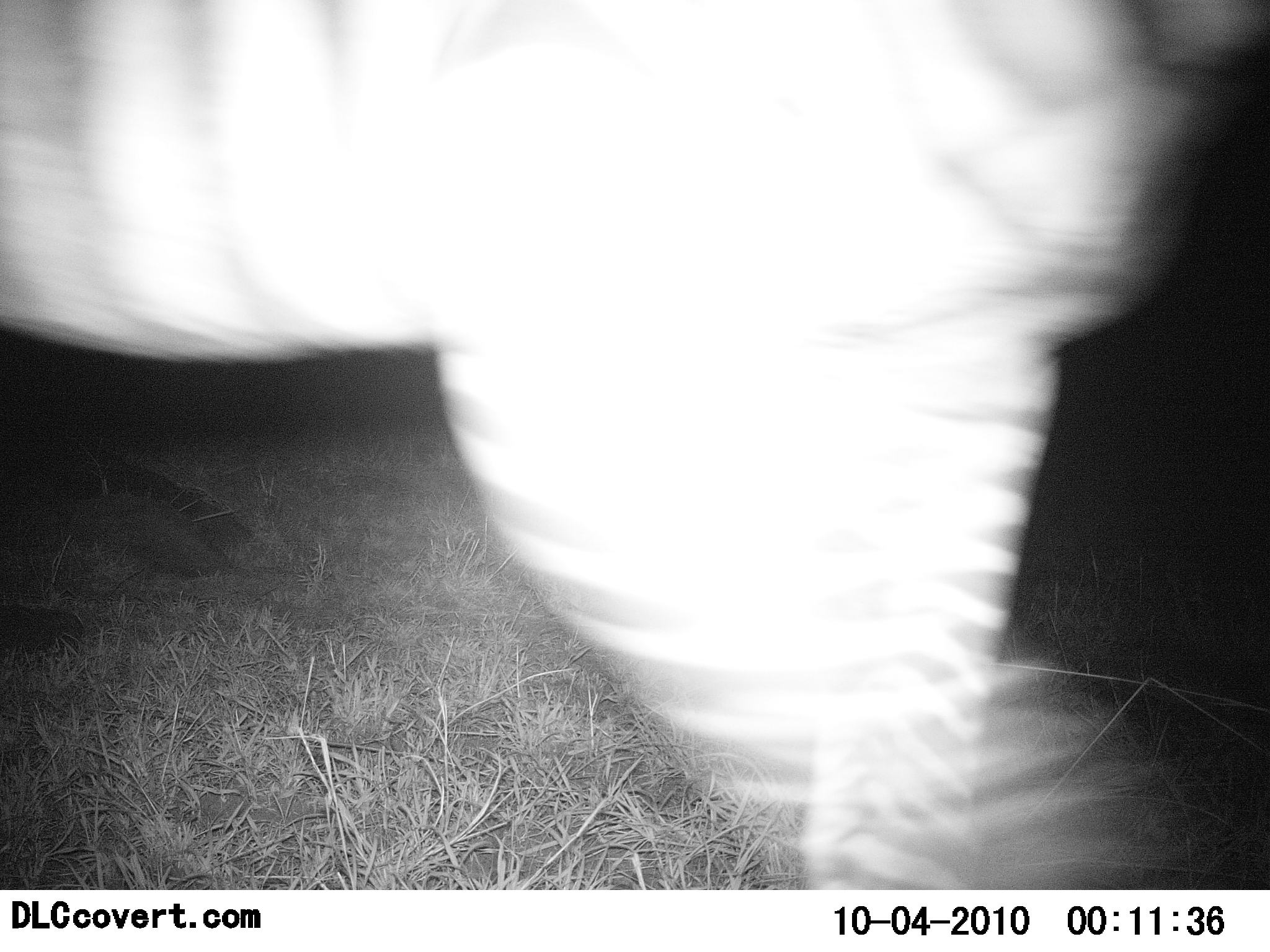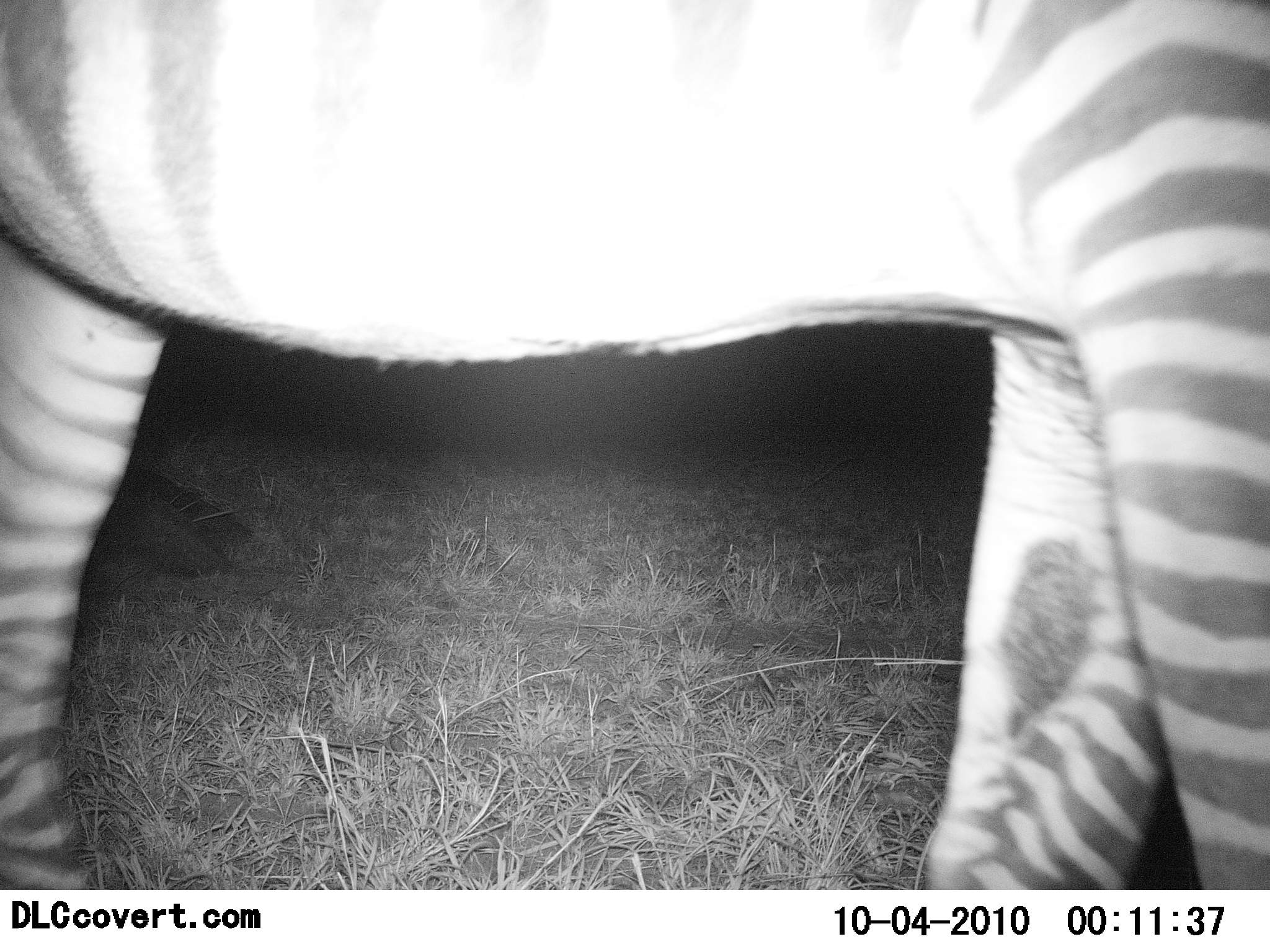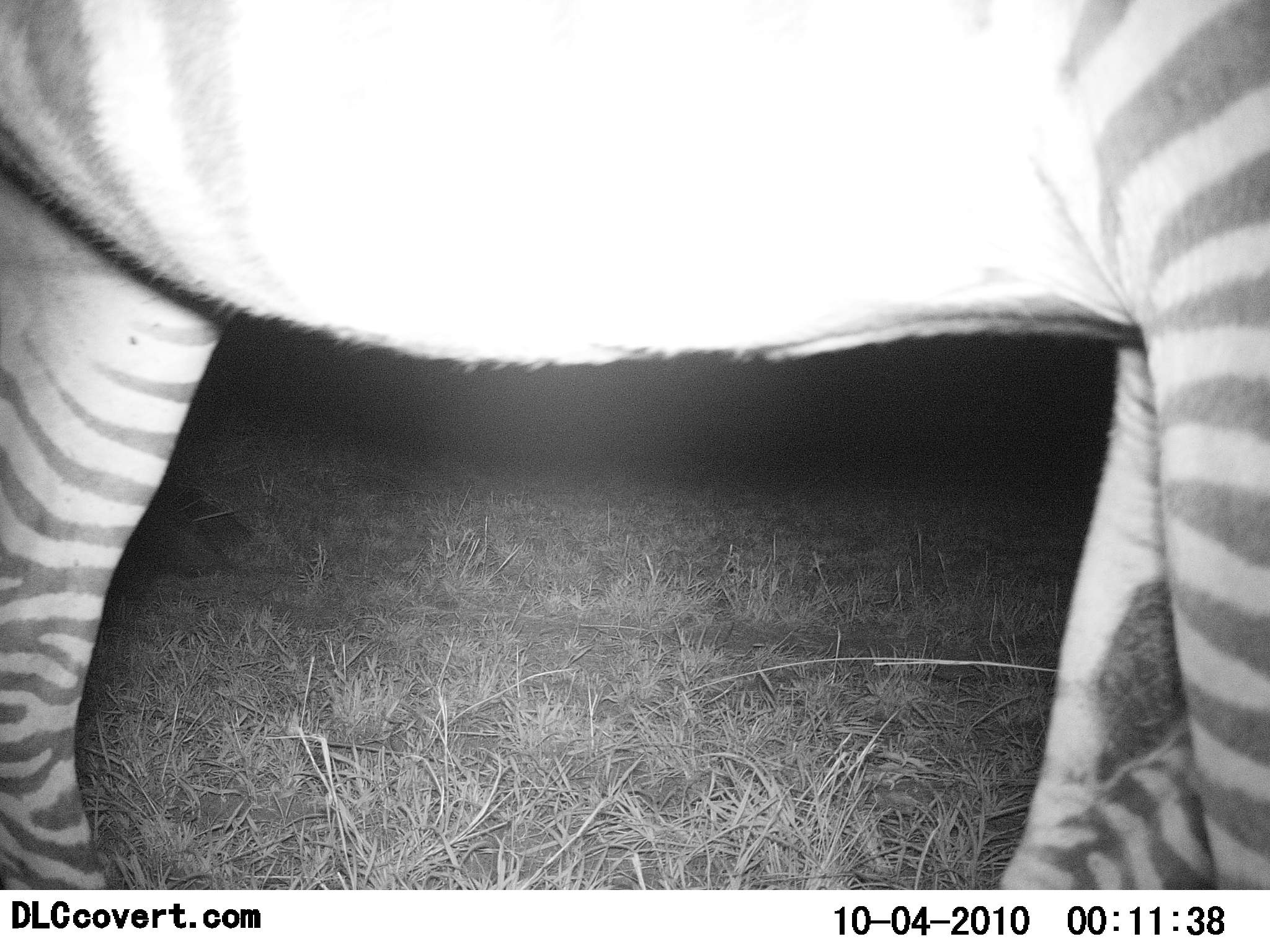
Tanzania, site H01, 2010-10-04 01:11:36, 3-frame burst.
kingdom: Animalia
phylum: Chordata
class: Mammalia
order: Perissodactyla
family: Equidae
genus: Equus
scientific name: Equus quagga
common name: plains zebra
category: zebra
Zebra (plains zebra) (Equus quagga), count 1. Behavior (volunteer vote fractions): standing 23%, resting 0%, moving 77%, interacting 0%. Young present (vote fraction): 0%. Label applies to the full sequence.